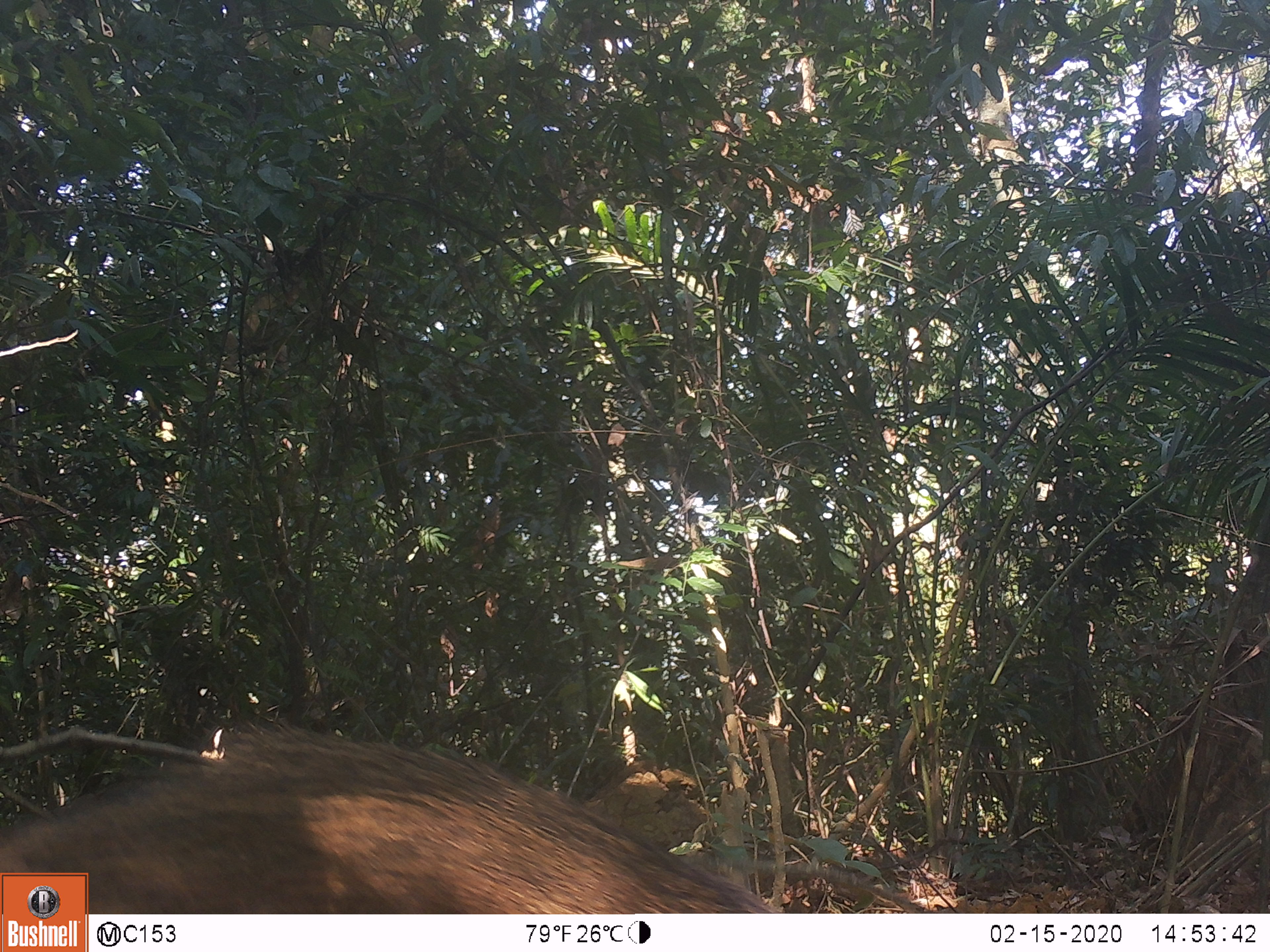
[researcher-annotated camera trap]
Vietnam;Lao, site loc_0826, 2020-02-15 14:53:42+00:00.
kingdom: Animalia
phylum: Chordata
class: Mammalia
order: Artiodactyla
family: Suidae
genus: Sus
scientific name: Sus scrofa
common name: eurasian wild pig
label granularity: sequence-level